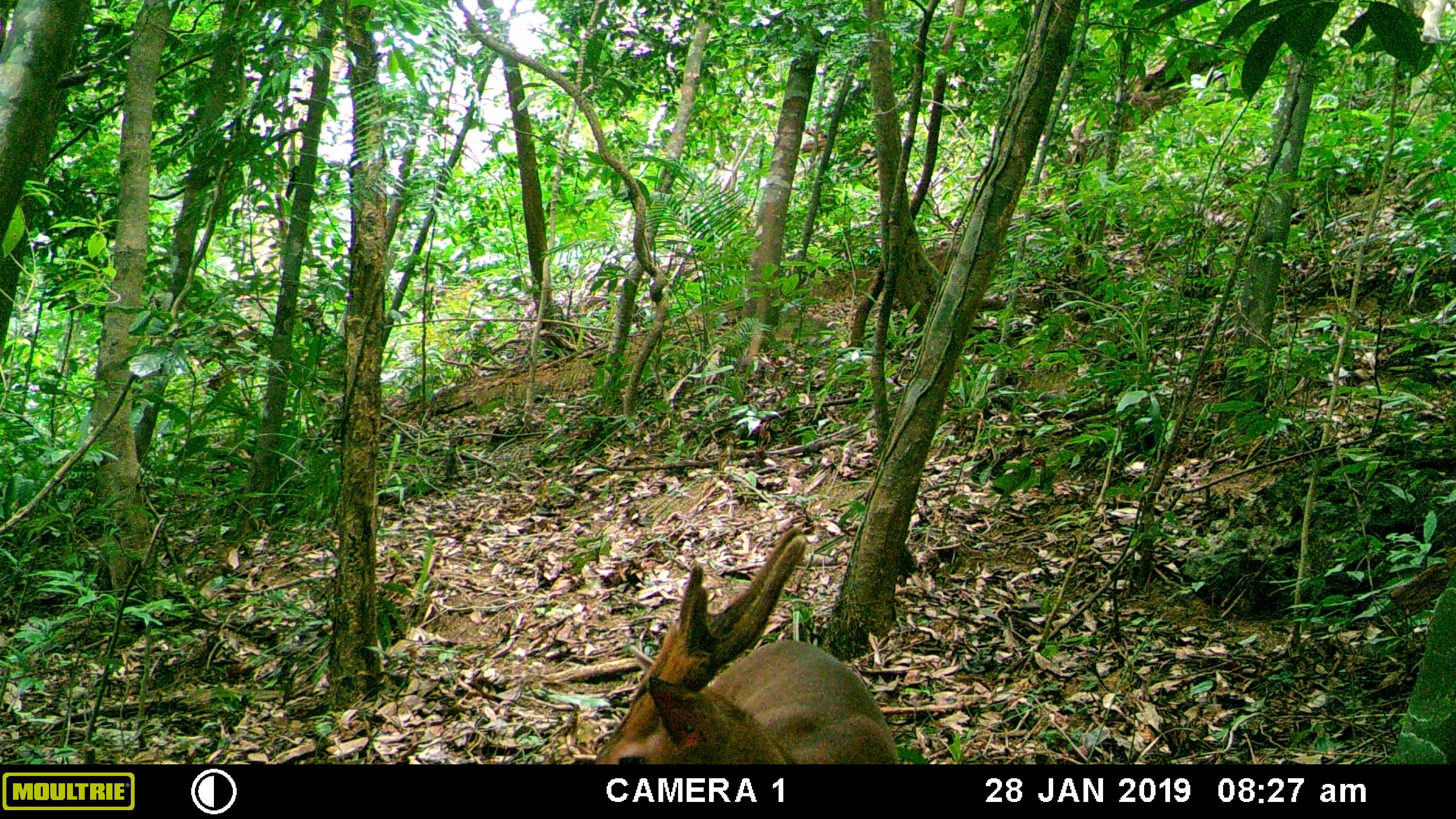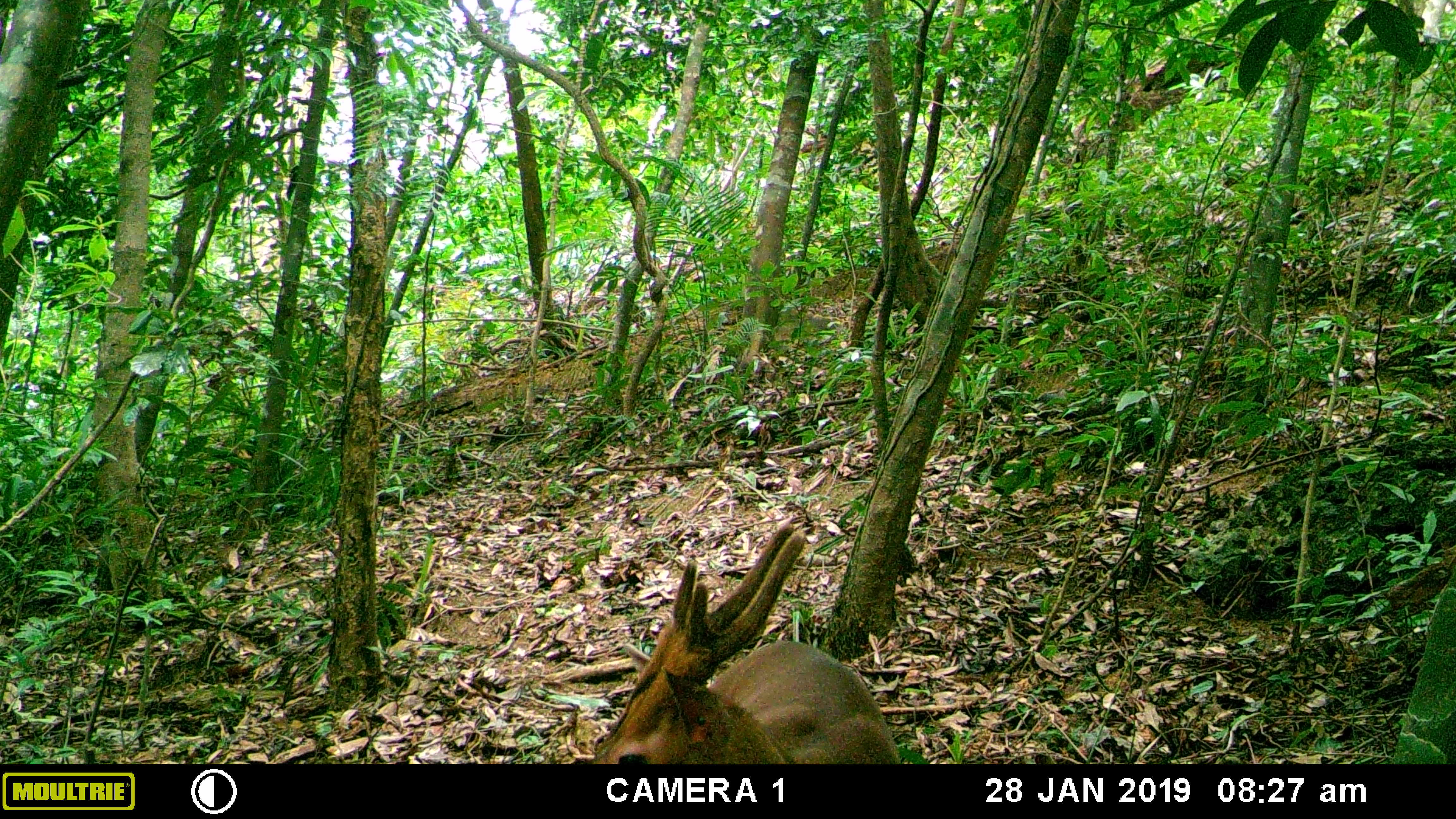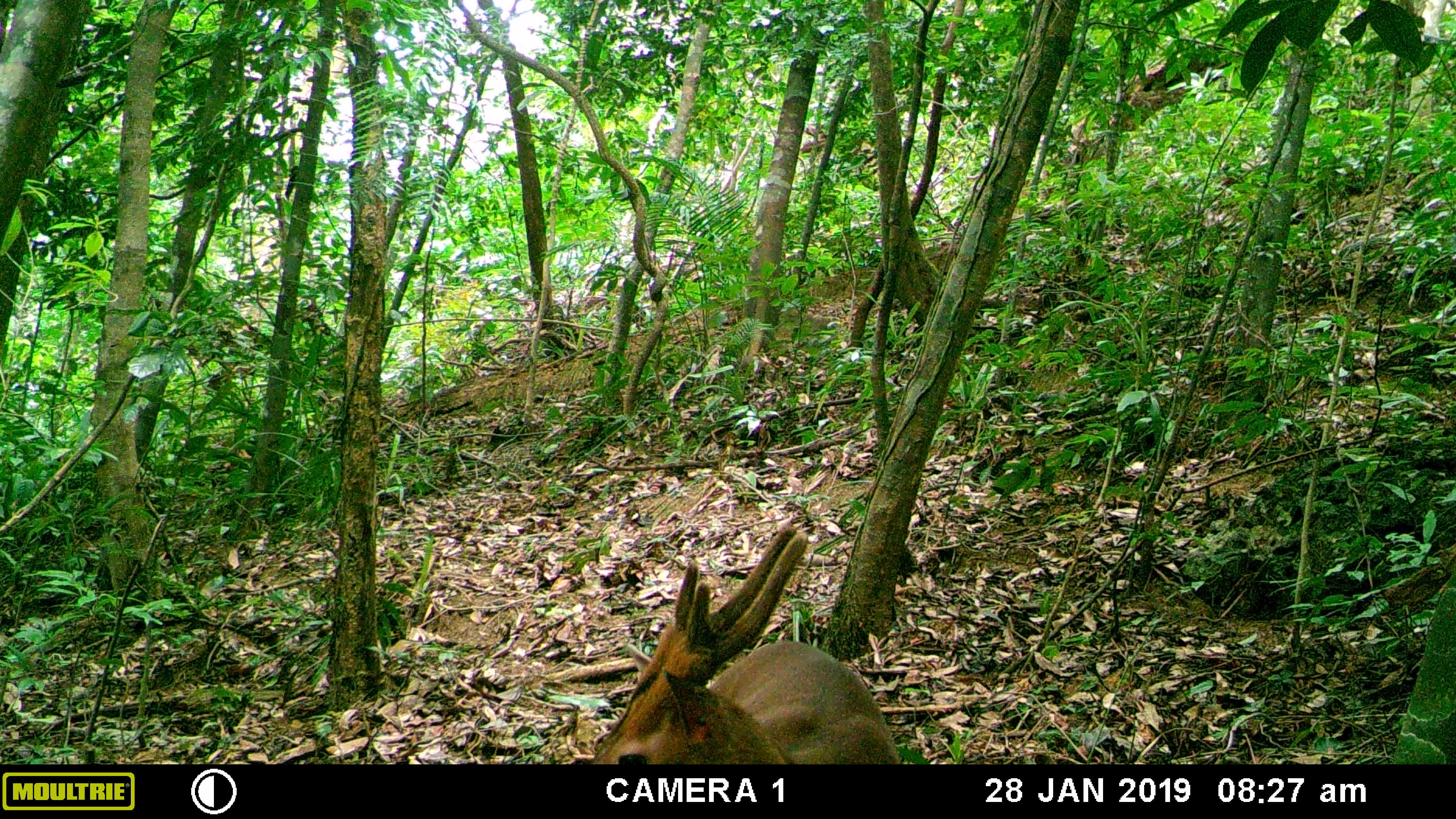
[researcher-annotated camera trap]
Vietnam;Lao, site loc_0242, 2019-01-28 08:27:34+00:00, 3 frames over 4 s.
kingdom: Animalia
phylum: Chordata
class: Mammalia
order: Artiodactyla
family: Cervidae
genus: Muntiacus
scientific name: Muntiacus vuquangensis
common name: large-antlered muntjac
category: large antlered muntjac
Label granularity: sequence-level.